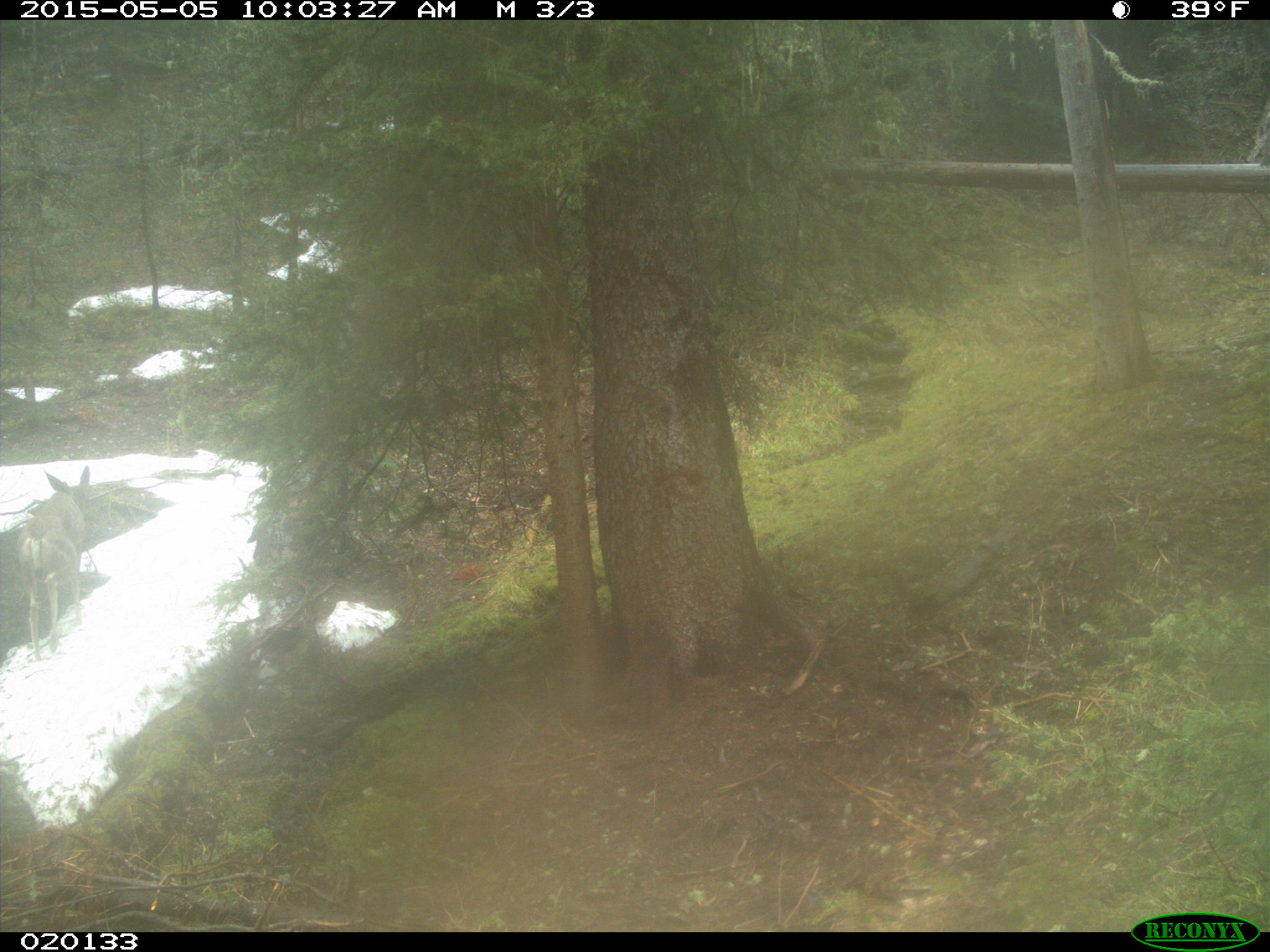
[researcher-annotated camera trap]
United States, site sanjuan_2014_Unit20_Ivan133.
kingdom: Animalia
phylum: Chordata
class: Mammalia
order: Artiodactyla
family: Cervidae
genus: Odocoileus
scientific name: Odocoileus hemionus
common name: mule deer